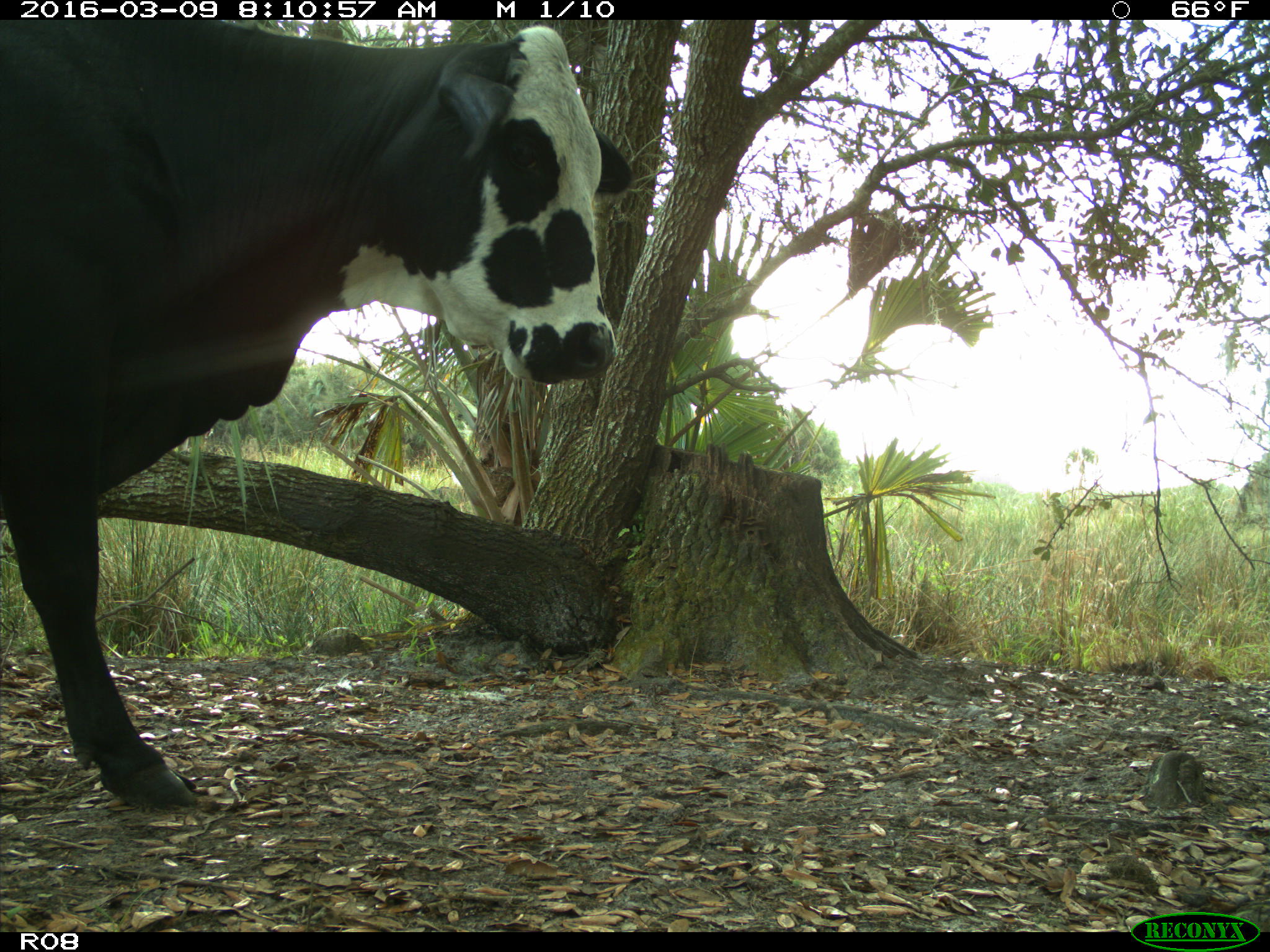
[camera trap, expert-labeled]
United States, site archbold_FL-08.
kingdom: Animalia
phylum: Chordata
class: Mammalia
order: Artiodactyla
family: Bovidae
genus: Bos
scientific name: Bos taurus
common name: domestic cow